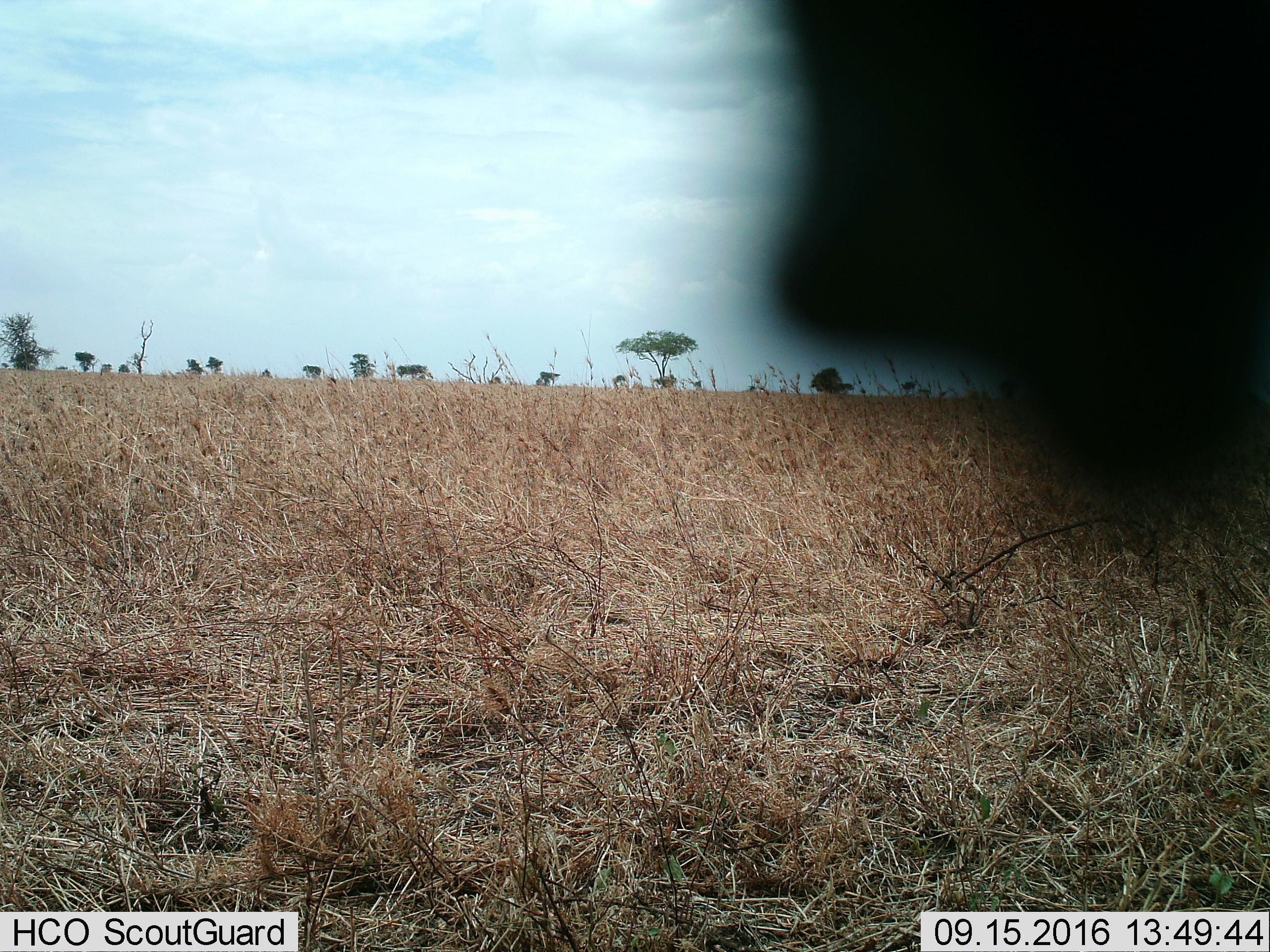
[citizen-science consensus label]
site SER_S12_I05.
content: unidentified animal